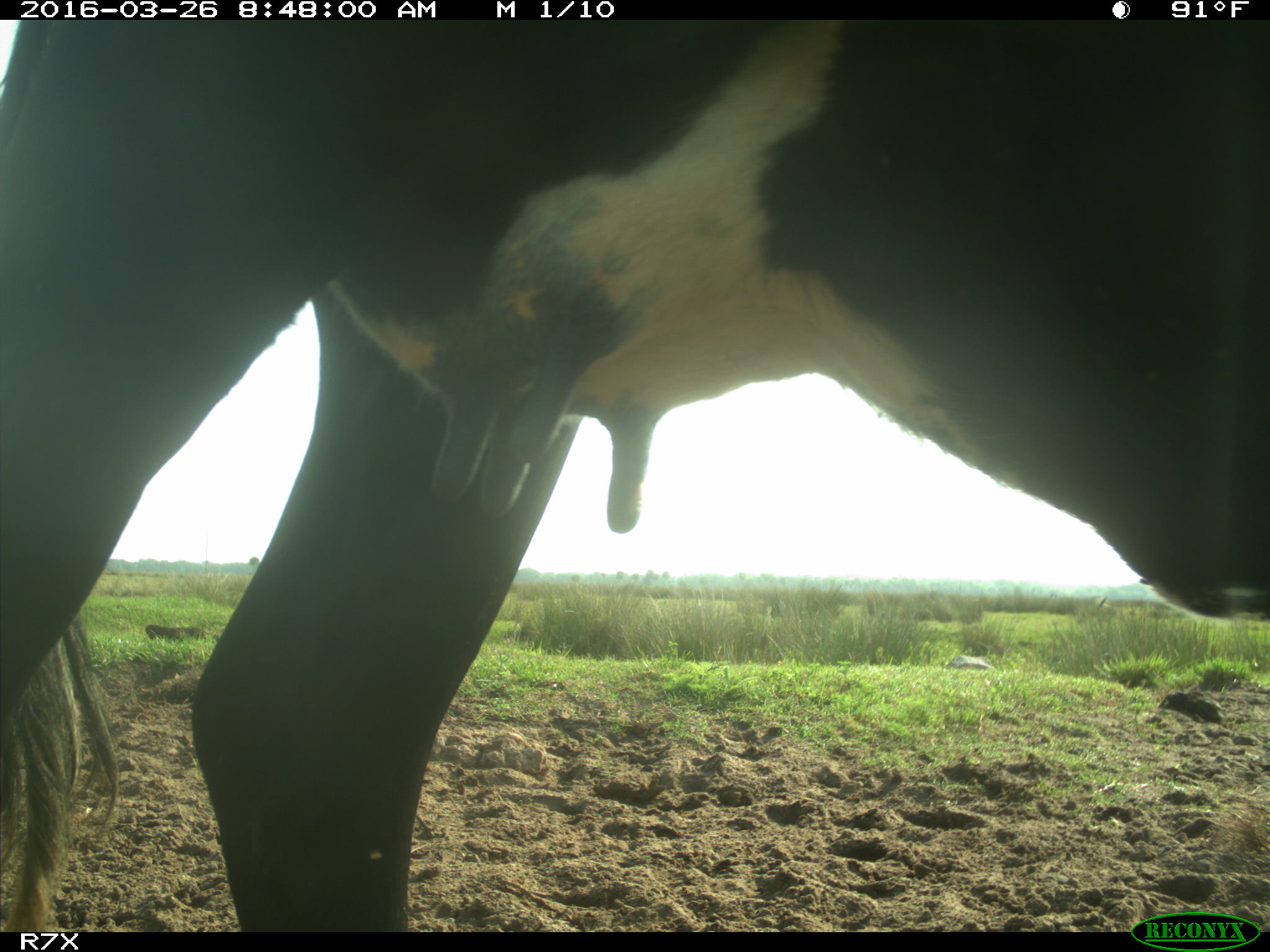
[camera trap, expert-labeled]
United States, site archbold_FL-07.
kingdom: Animalia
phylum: Chordata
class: Mammalia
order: Artiodactyla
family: Bovidae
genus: Bos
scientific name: Bos taurus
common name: domestic cow